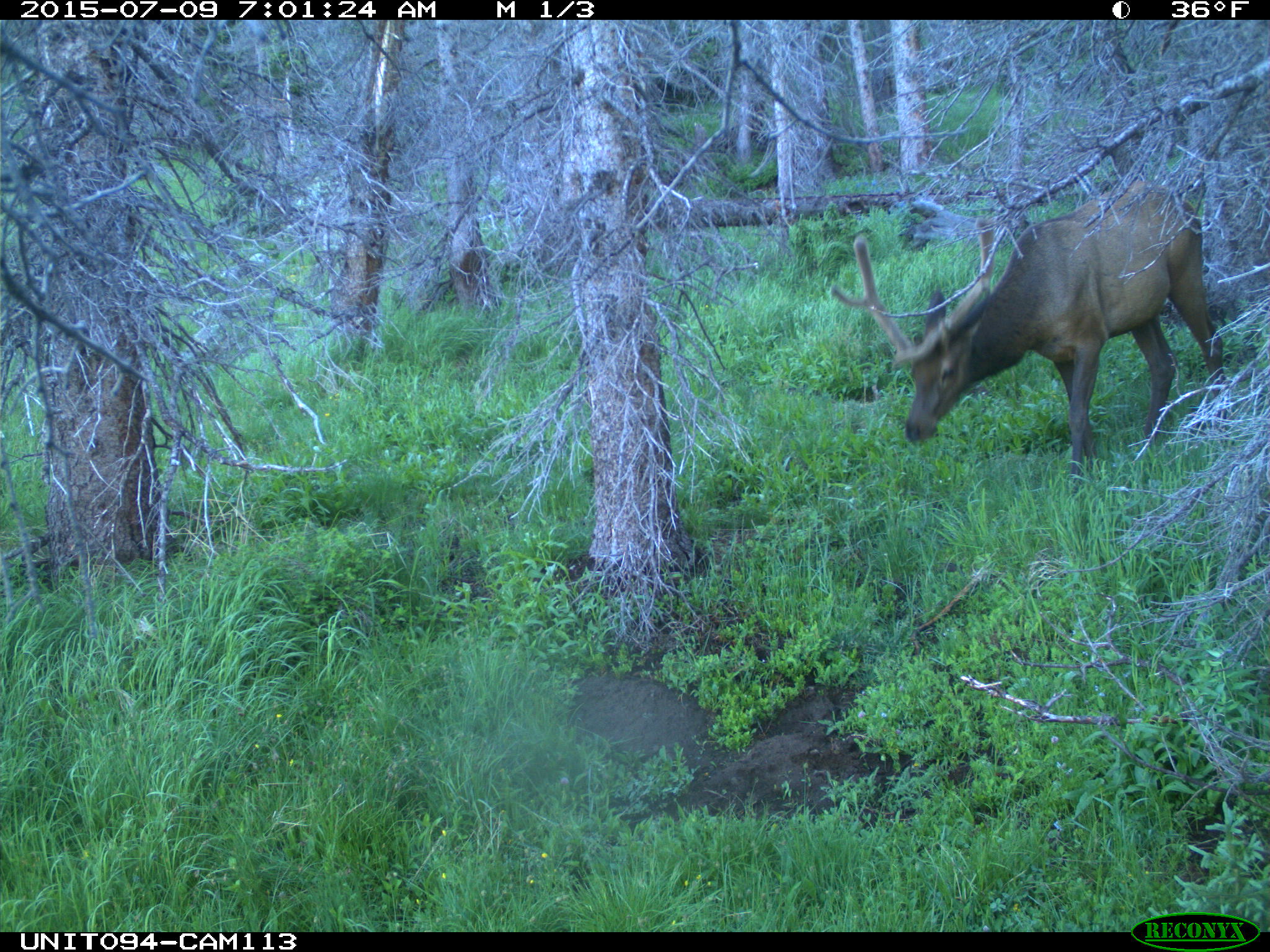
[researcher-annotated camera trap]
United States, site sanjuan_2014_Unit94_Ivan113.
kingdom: Animalia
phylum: Chordata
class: Mammalia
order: Artiodactyla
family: Cervidae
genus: Cervus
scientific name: Cervus elaphus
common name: red deer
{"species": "Cervus elaphus (red deer)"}